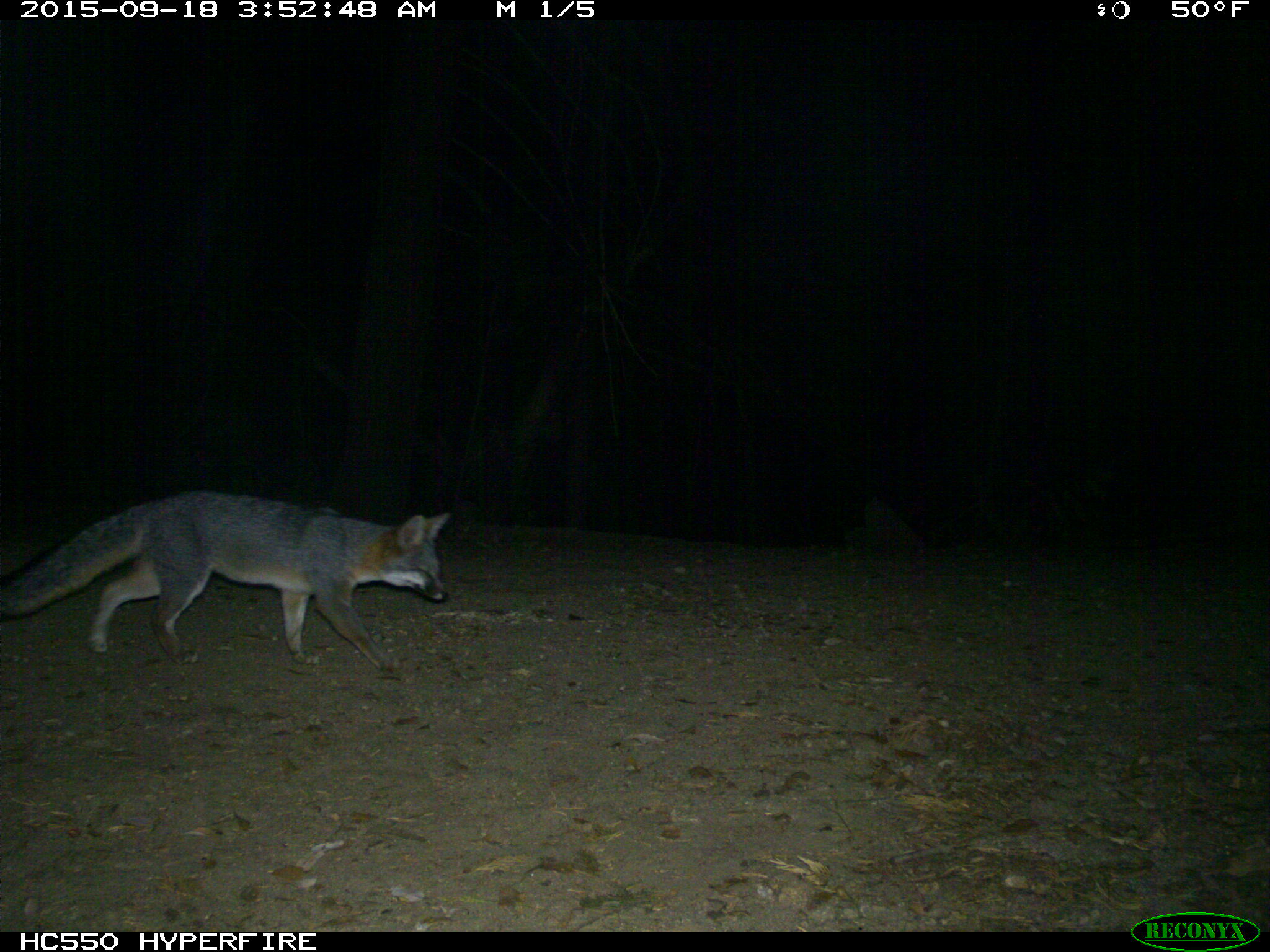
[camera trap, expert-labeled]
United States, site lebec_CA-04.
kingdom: Animalia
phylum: Chordata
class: Mammalia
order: Carnivora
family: Canidae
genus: Urocyon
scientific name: Urocyon cinereoargenteus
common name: gray fox